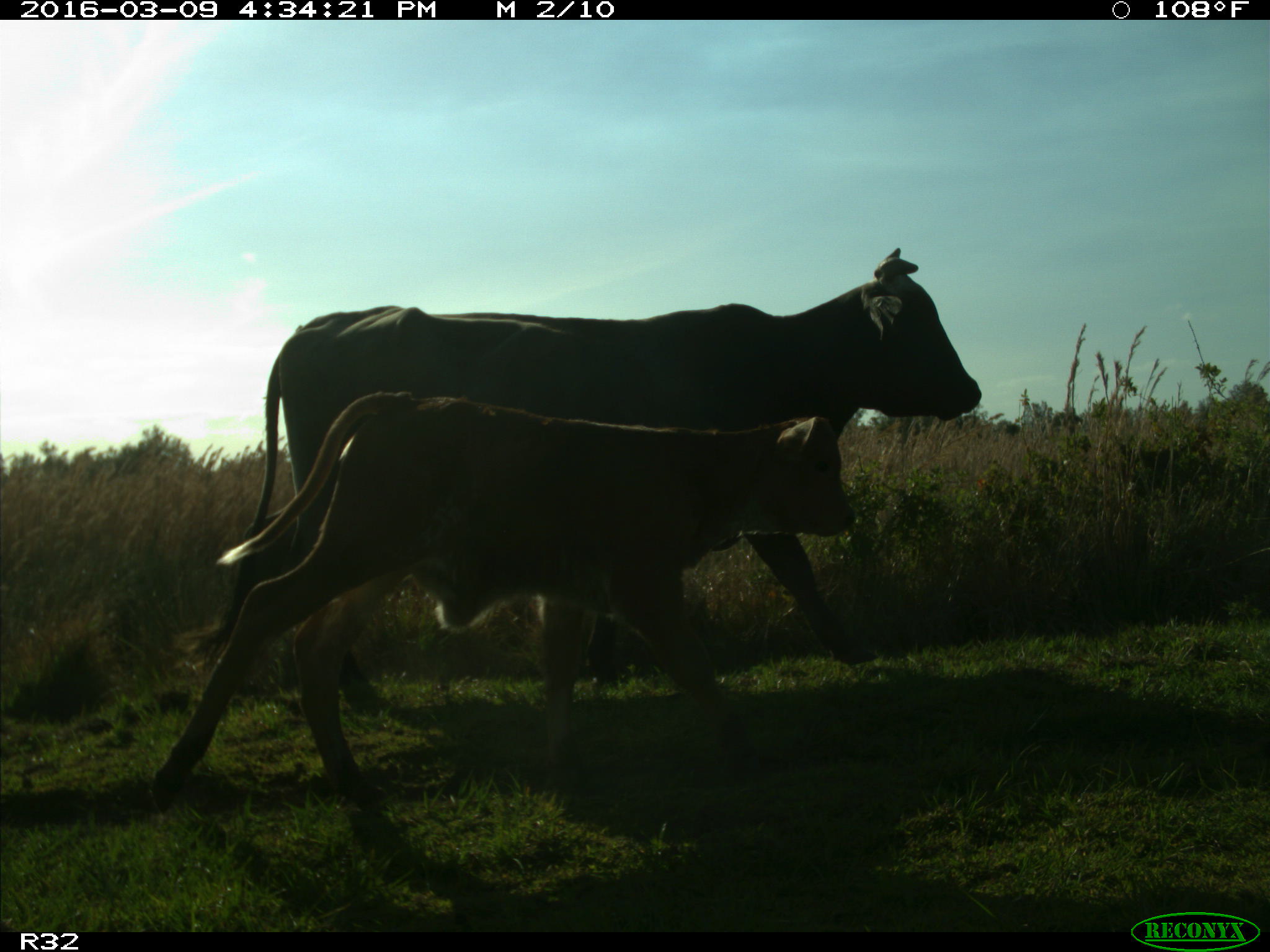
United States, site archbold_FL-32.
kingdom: Animalia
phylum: Chordata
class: Mammalia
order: Artiodactyla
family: Bovidae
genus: Bos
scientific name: Bos taurus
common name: domestic cow